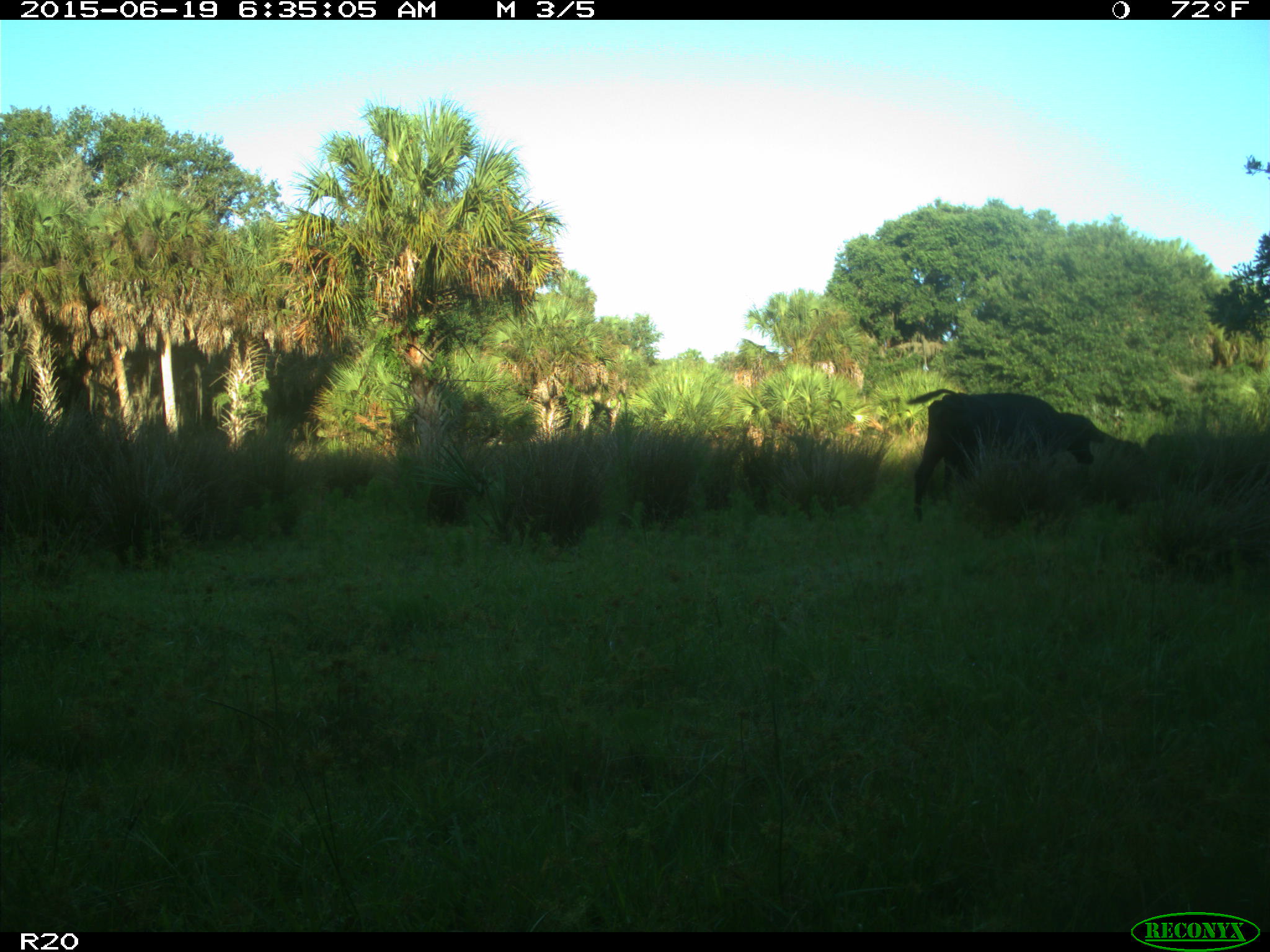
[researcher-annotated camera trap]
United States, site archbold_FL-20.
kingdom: Animalia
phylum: Chordata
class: Mammalia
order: Artiodactyla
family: Bovidae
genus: Bos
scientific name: Bos taurus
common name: domestic cow